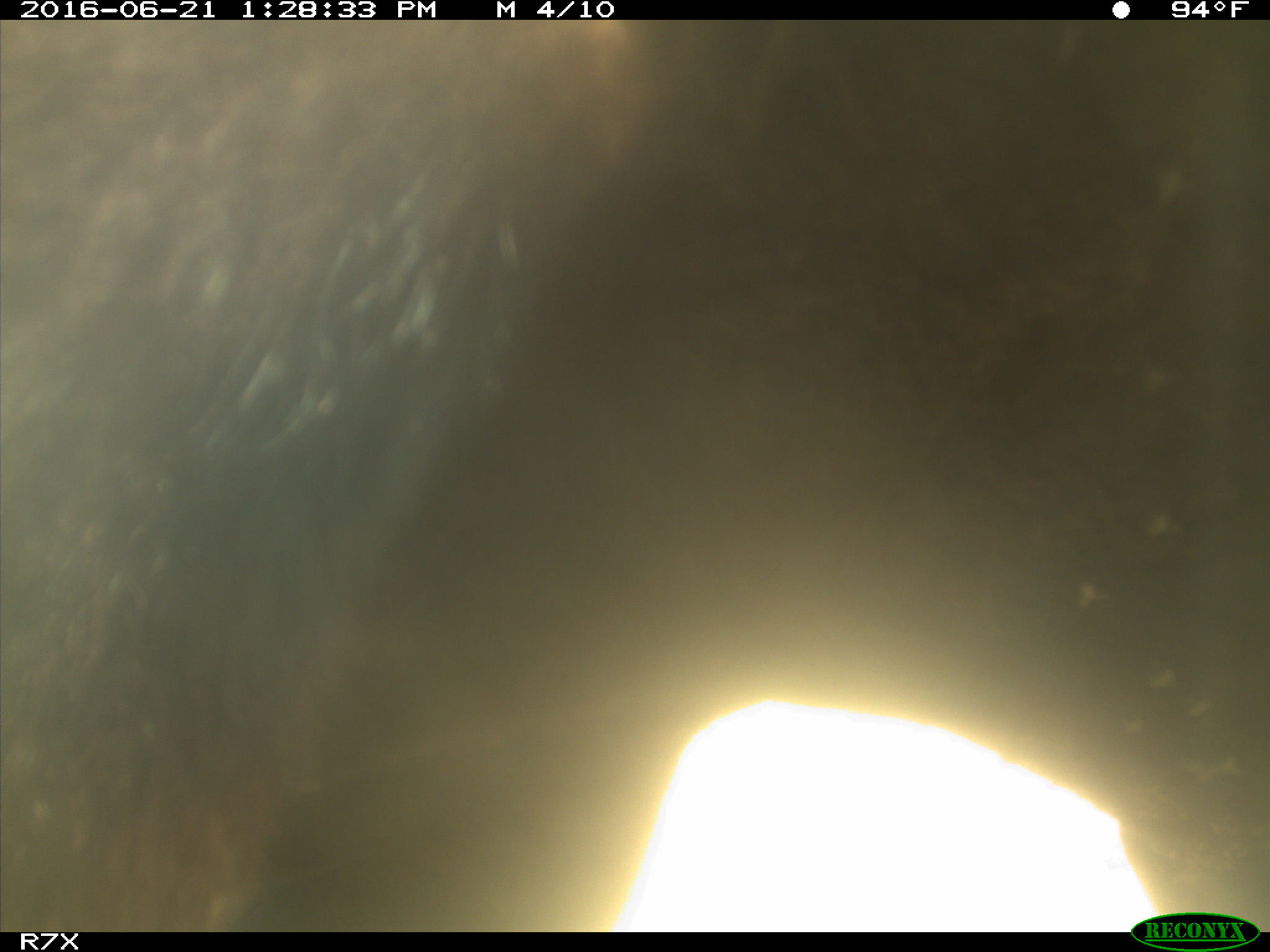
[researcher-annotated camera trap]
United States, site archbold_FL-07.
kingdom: Animalia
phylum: Chordata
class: Mammalia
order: Artiodactyla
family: Bovidae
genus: Bos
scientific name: Bos taurus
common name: domestic cow